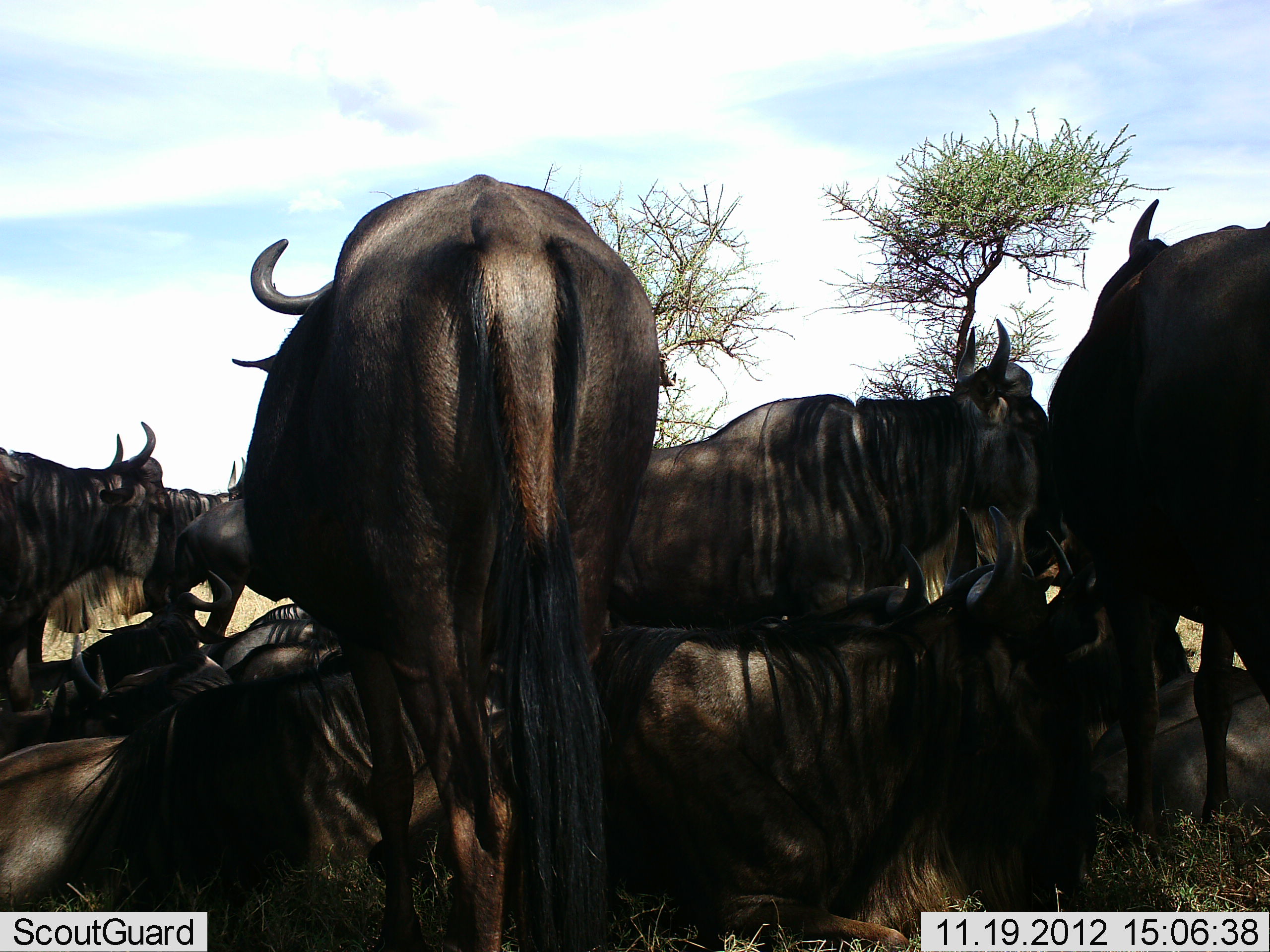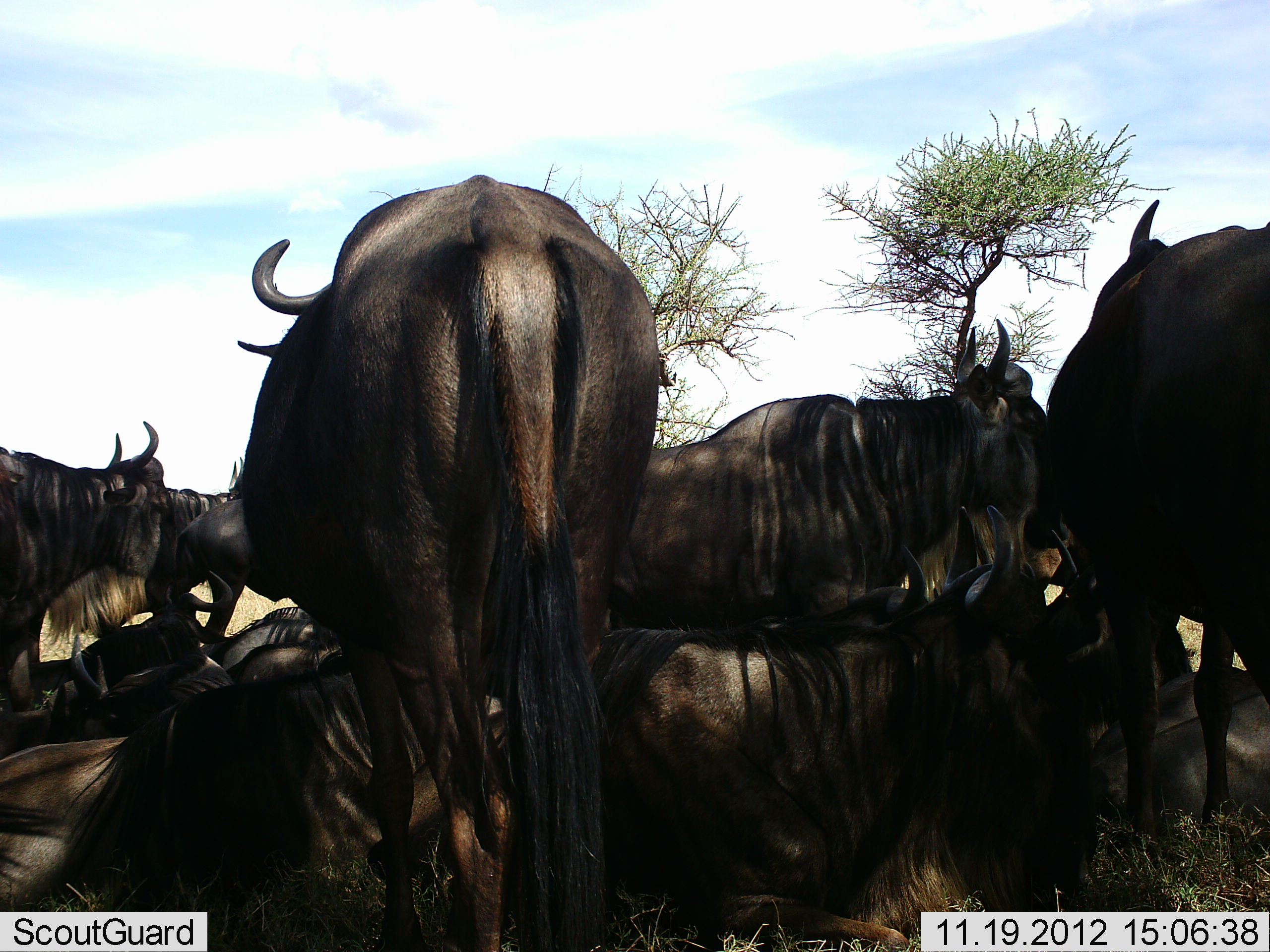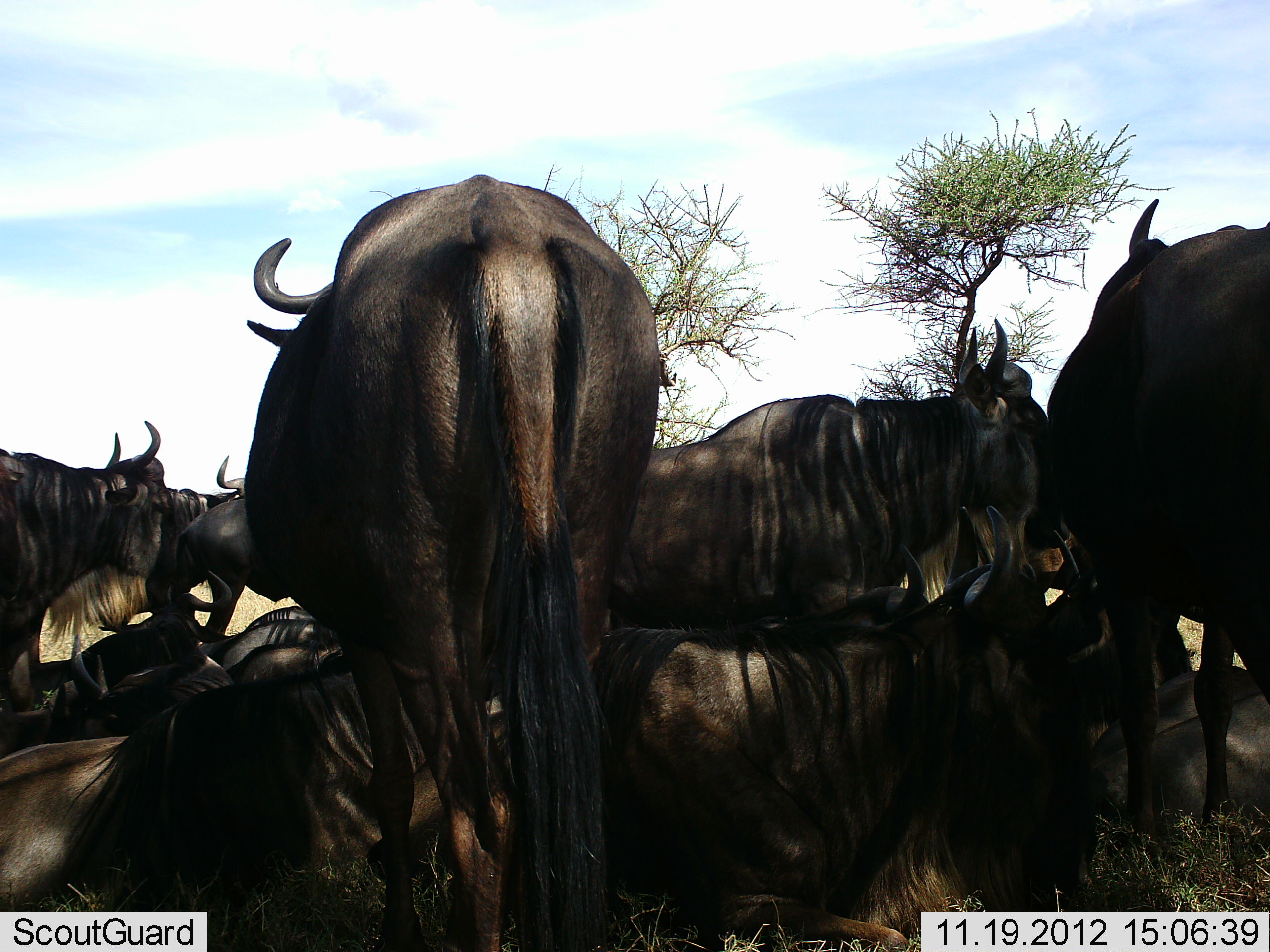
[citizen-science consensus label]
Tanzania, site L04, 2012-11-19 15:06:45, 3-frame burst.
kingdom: Animalia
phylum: Chordata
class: Mammalia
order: Artiodactyla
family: Bovidae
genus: Connochaetes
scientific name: Connochaetes taurinus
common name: blue wildebeest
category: wildebeest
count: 11-50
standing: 70%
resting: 100%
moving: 0%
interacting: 10%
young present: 0%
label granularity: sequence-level